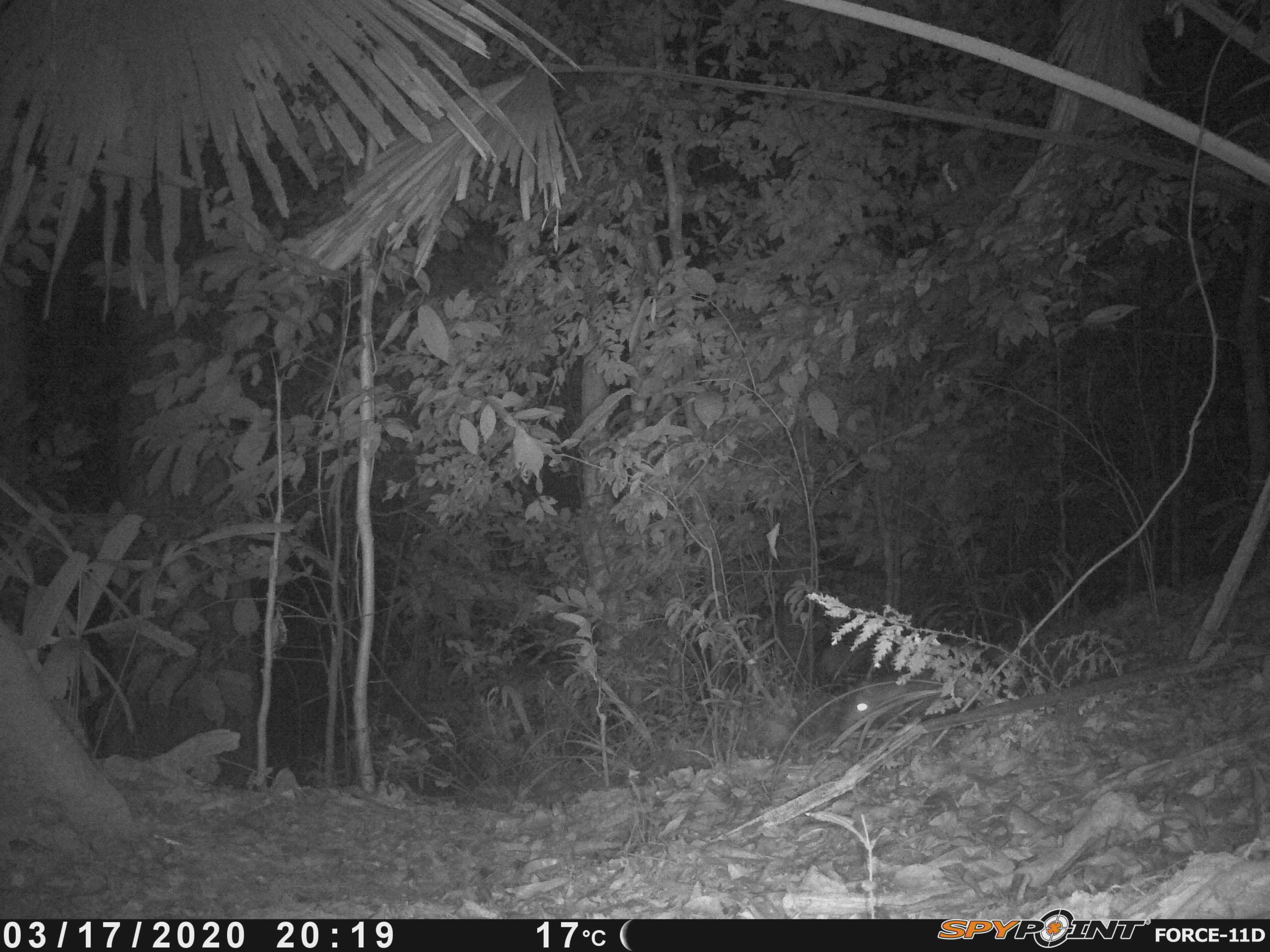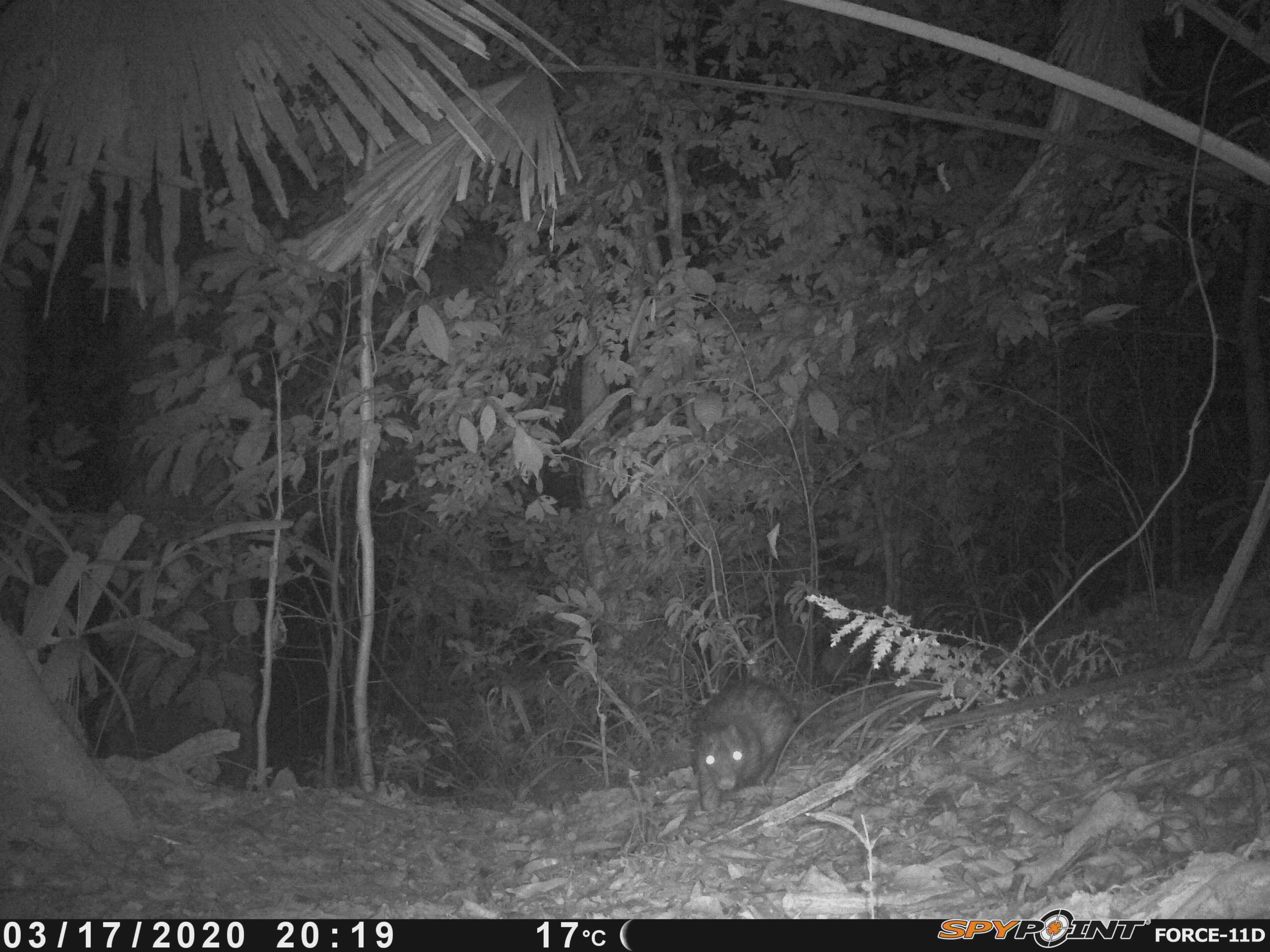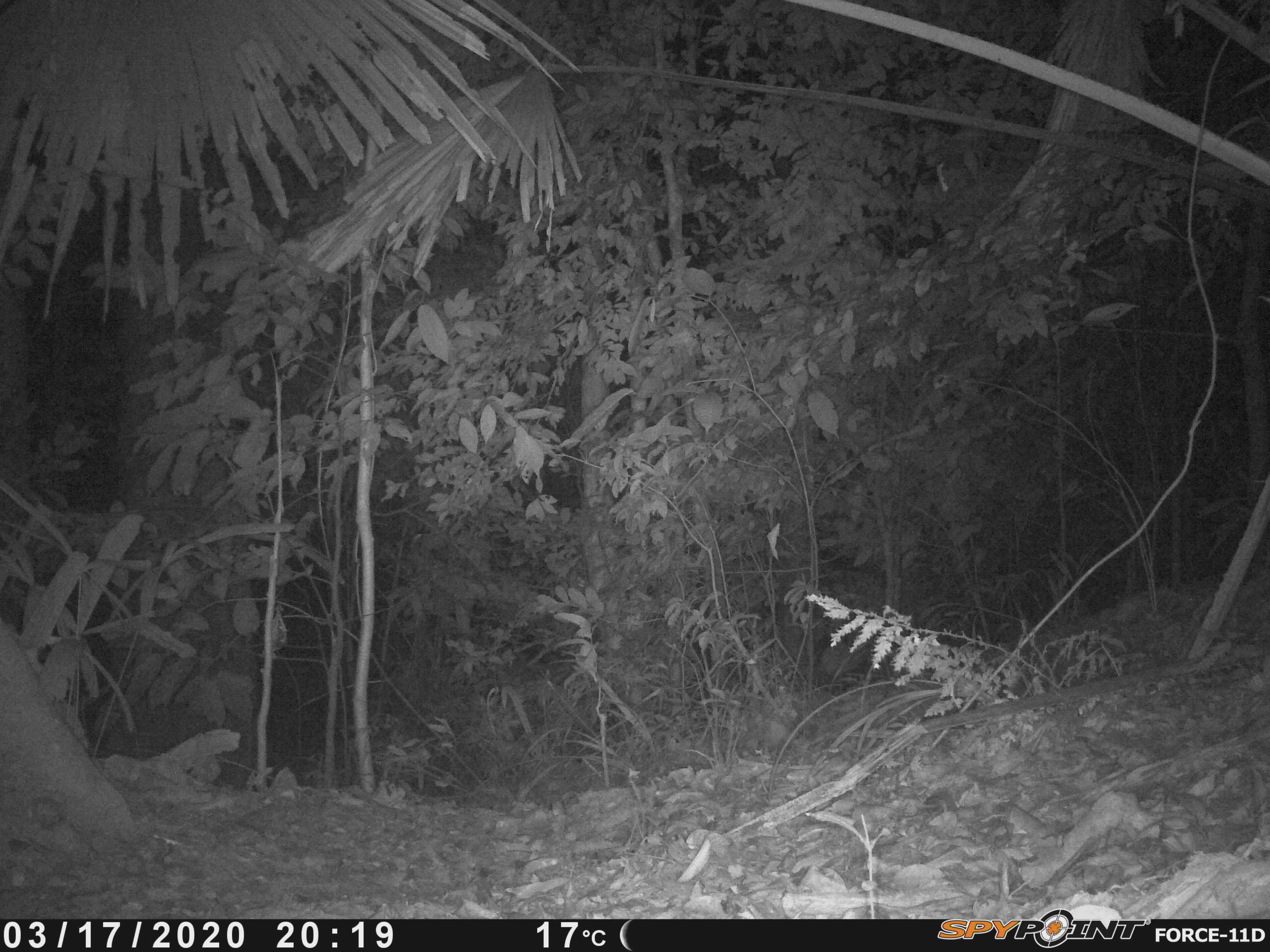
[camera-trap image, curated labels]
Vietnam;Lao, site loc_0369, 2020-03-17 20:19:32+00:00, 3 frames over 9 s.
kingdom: Animalia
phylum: Chordata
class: Mammalia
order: Carnivora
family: Viverridae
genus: Paradoxurus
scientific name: Paradoxurus hermaphroditus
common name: common palm civet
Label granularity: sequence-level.